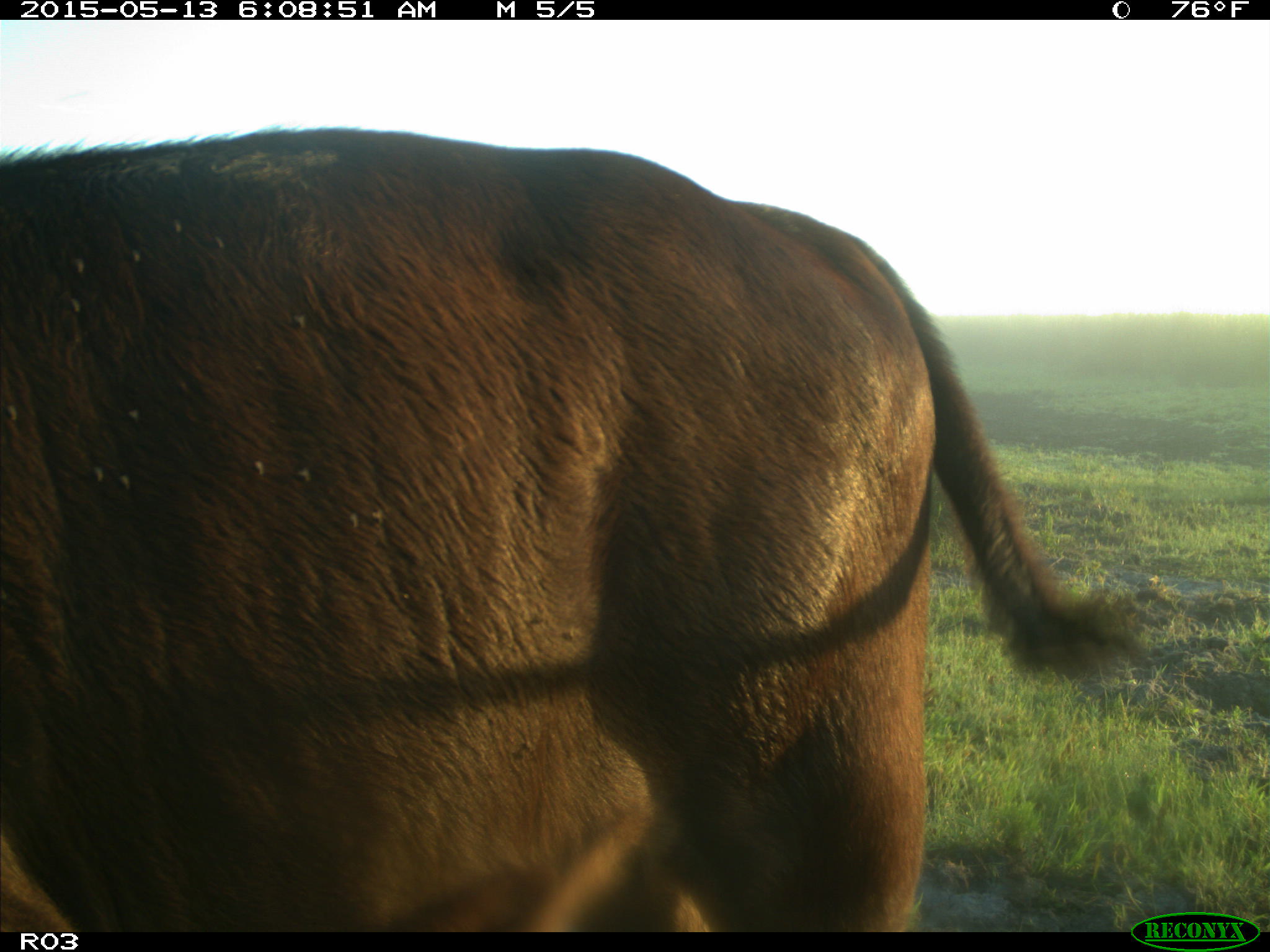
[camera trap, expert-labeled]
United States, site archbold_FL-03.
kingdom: Animalia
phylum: Chordata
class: Mammalia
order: Artiodactyla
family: Bovidae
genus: Bos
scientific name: Bos taurus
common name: domestic cow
Bos taurus (domestic cow).